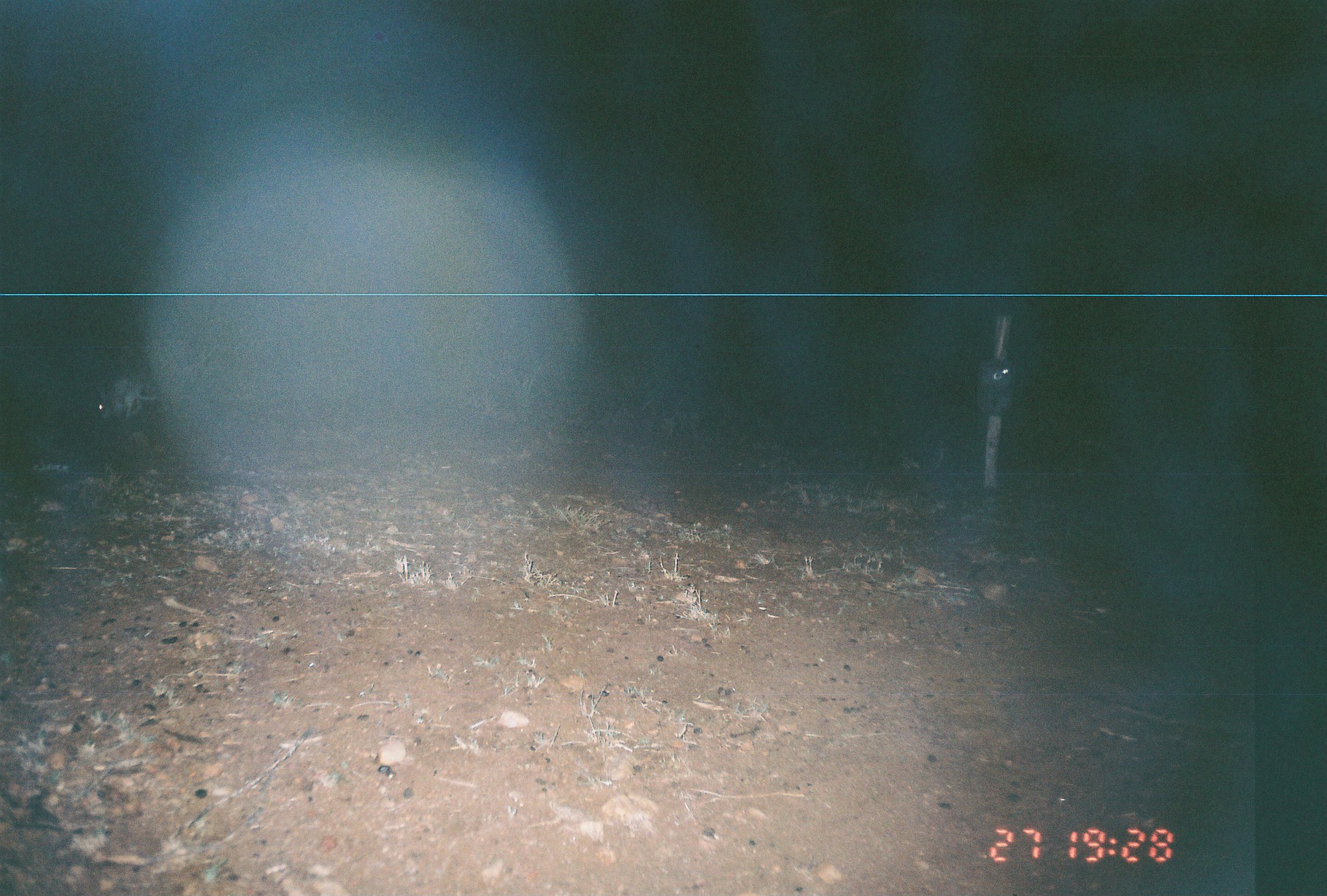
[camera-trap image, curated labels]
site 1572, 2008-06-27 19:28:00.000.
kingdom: Animalia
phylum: Chordata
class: Mammalia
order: Lagomorpha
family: Leporidae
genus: Lepus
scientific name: Lepus saxatilis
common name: scrub hare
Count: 1.